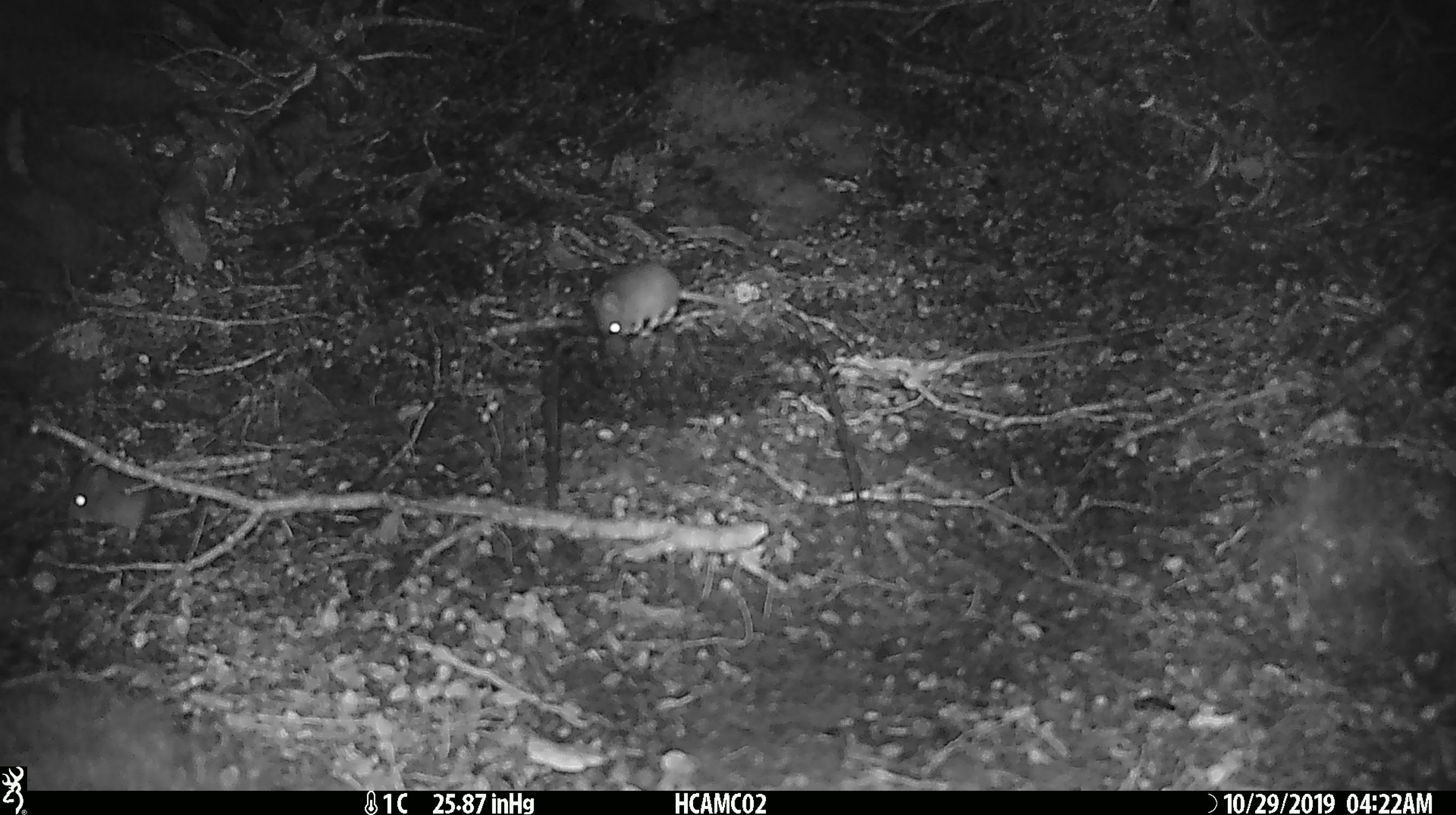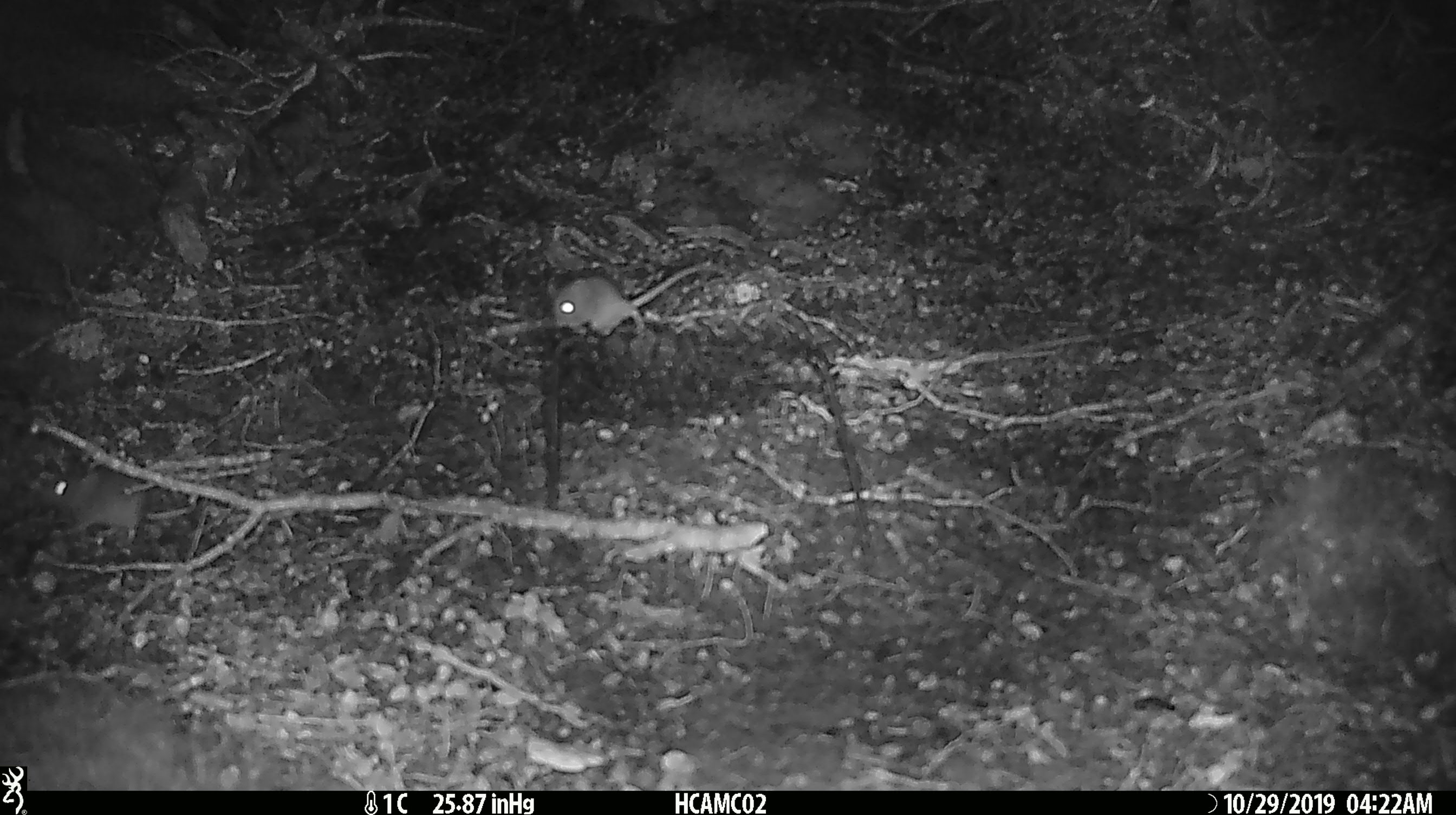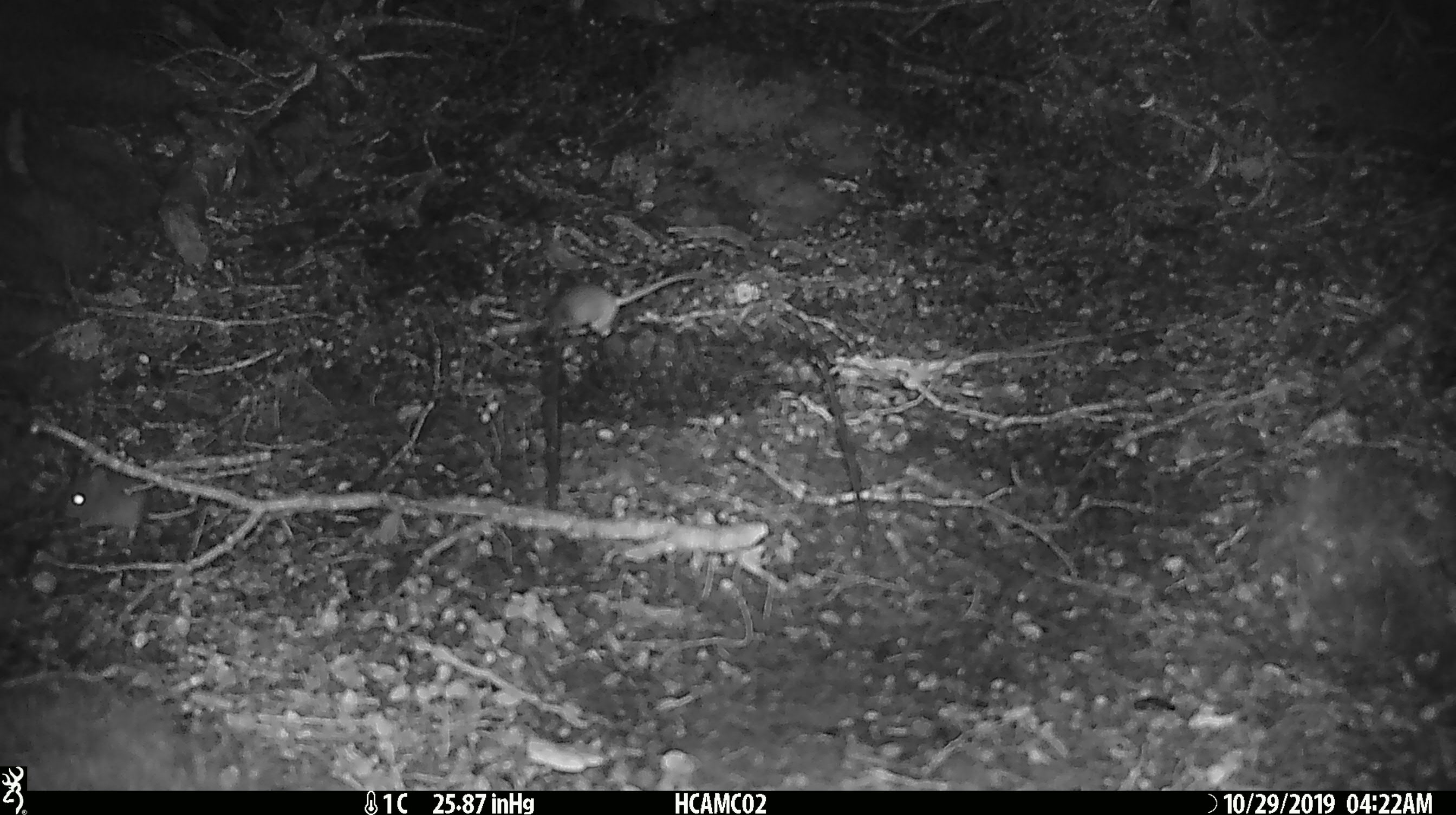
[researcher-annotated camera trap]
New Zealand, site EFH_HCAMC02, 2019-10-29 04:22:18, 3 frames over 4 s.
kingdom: Animalia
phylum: Chordata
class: Mammalia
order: Rodentia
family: Muridae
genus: Mus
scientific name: Mus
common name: mouse